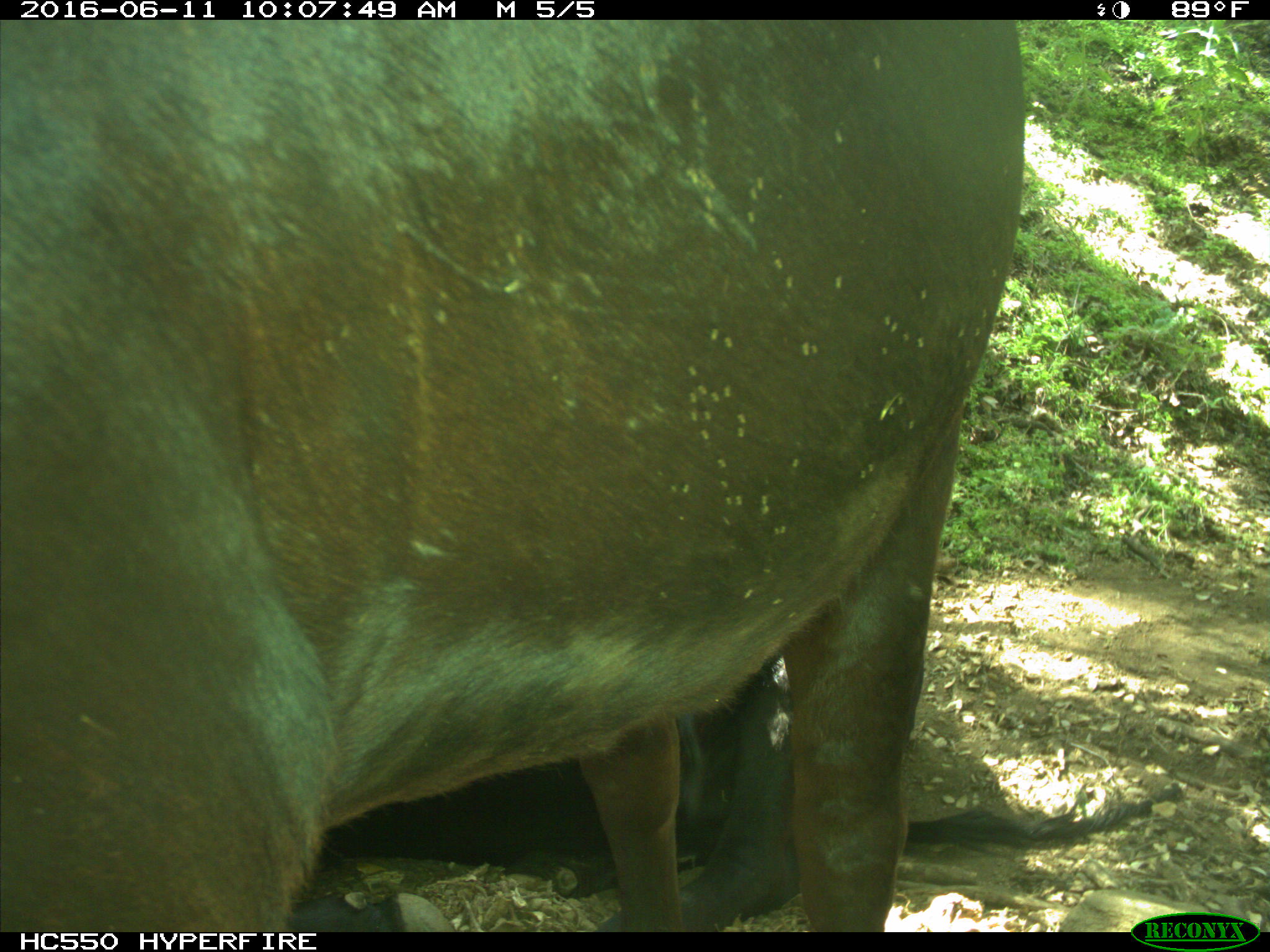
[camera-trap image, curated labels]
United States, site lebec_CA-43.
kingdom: Animalia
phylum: Chordata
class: Mammalia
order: Artiodactyla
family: Bovidae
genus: Bos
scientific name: Bos taurus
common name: domestic cow